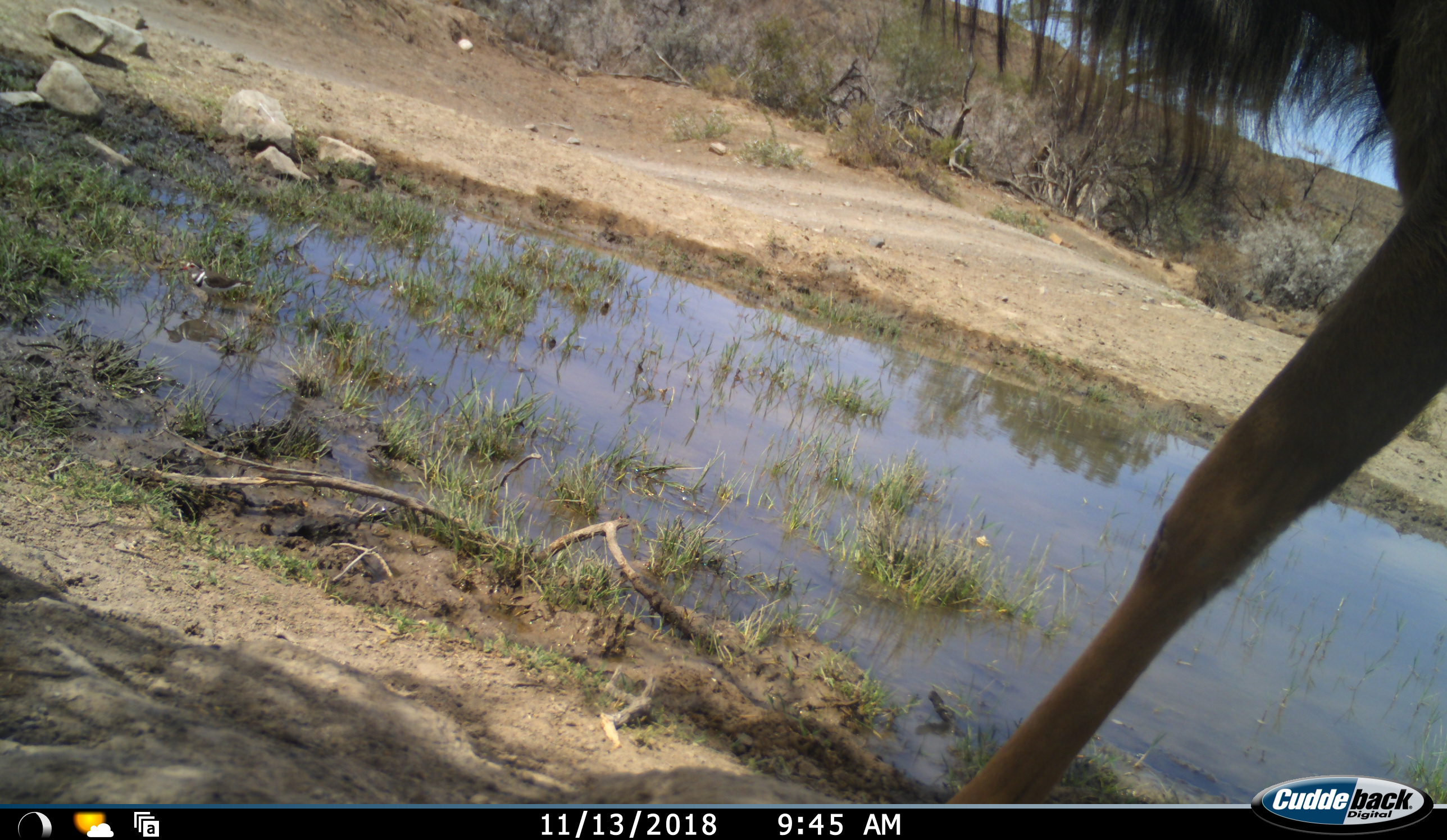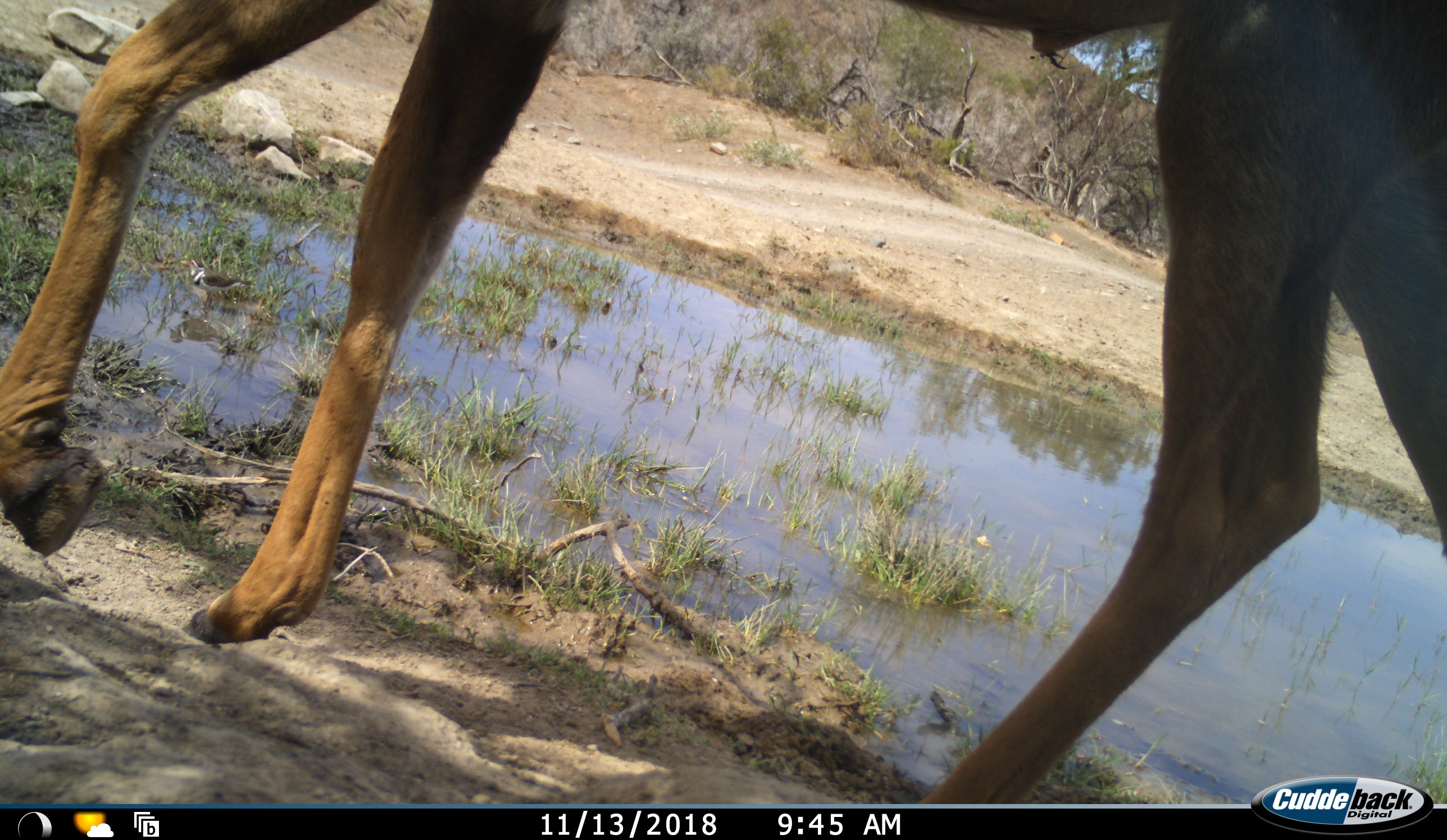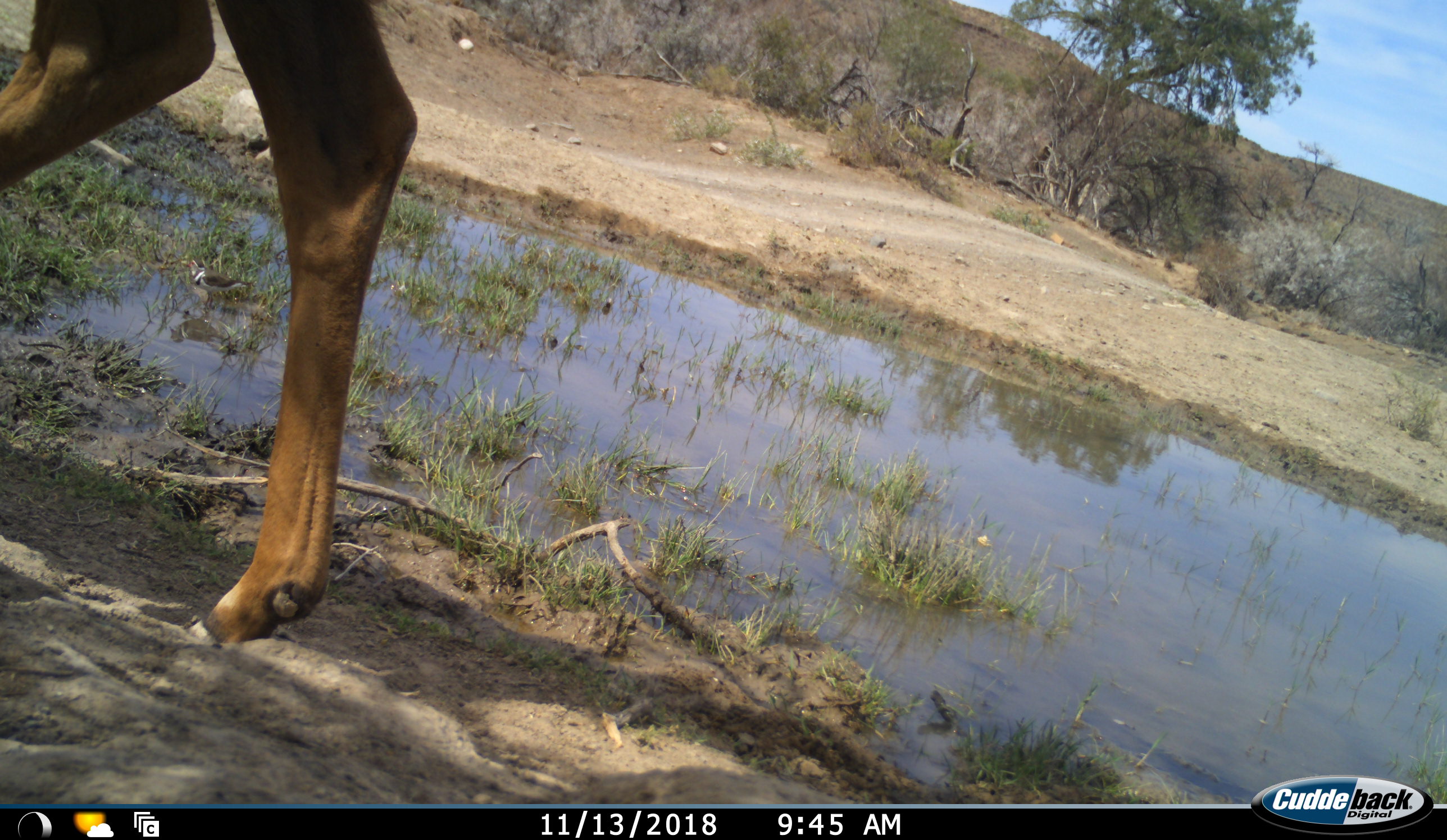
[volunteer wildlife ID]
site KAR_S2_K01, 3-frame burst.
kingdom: Animalia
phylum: Chordata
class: Mammalia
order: Artiodactyla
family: Bovidae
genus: Tragelaphus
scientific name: Tragelaphus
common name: kudu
Kudu (Tragelaphus), count 1. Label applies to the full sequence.